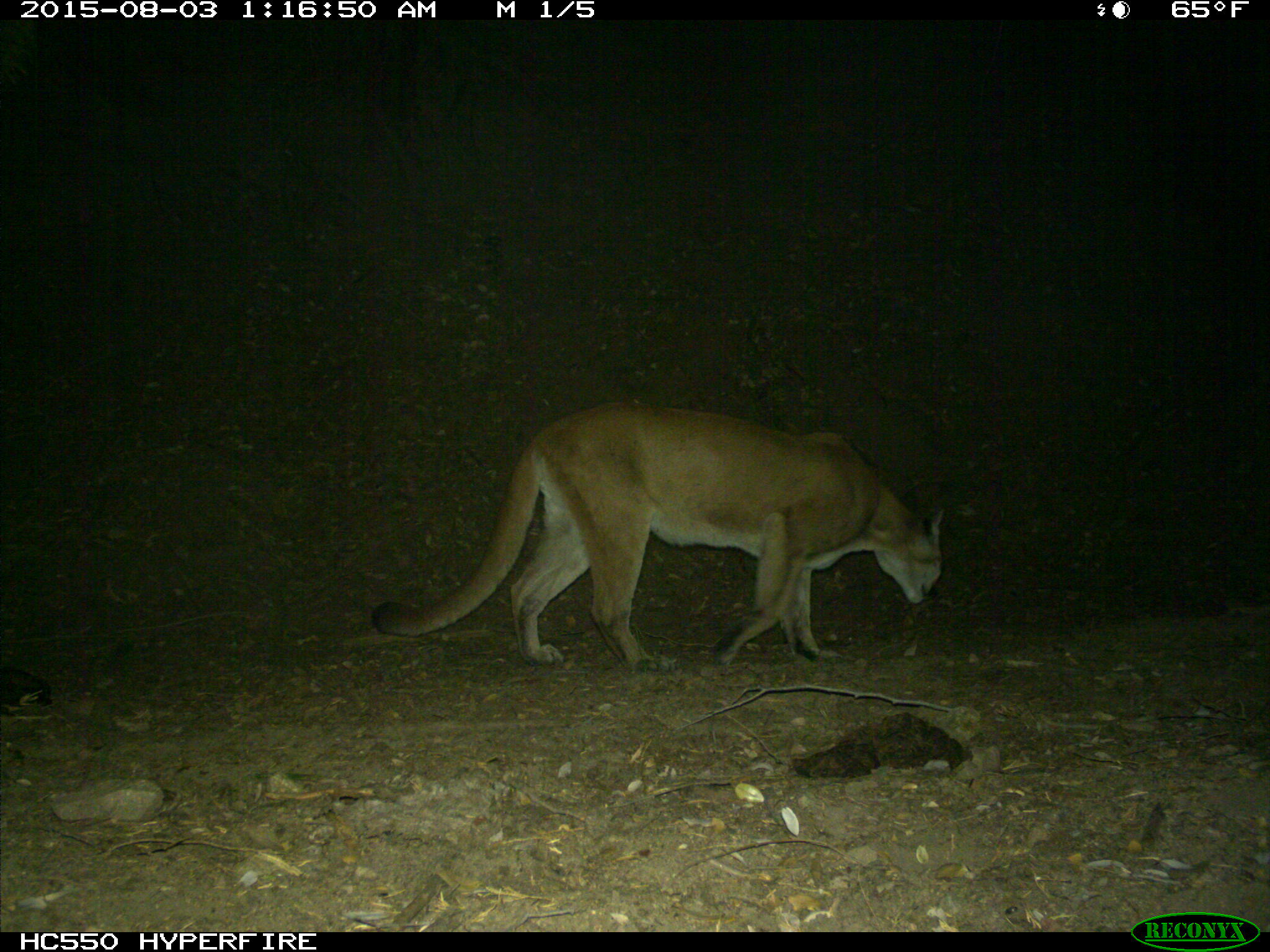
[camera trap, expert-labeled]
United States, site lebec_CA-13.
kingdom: Animalia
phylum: Chordata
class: Mammalia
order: Carnivora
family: Felidae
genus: Puma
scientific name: Puma concolor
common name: mountain lion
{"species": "Puma concolor (mountain lion)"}